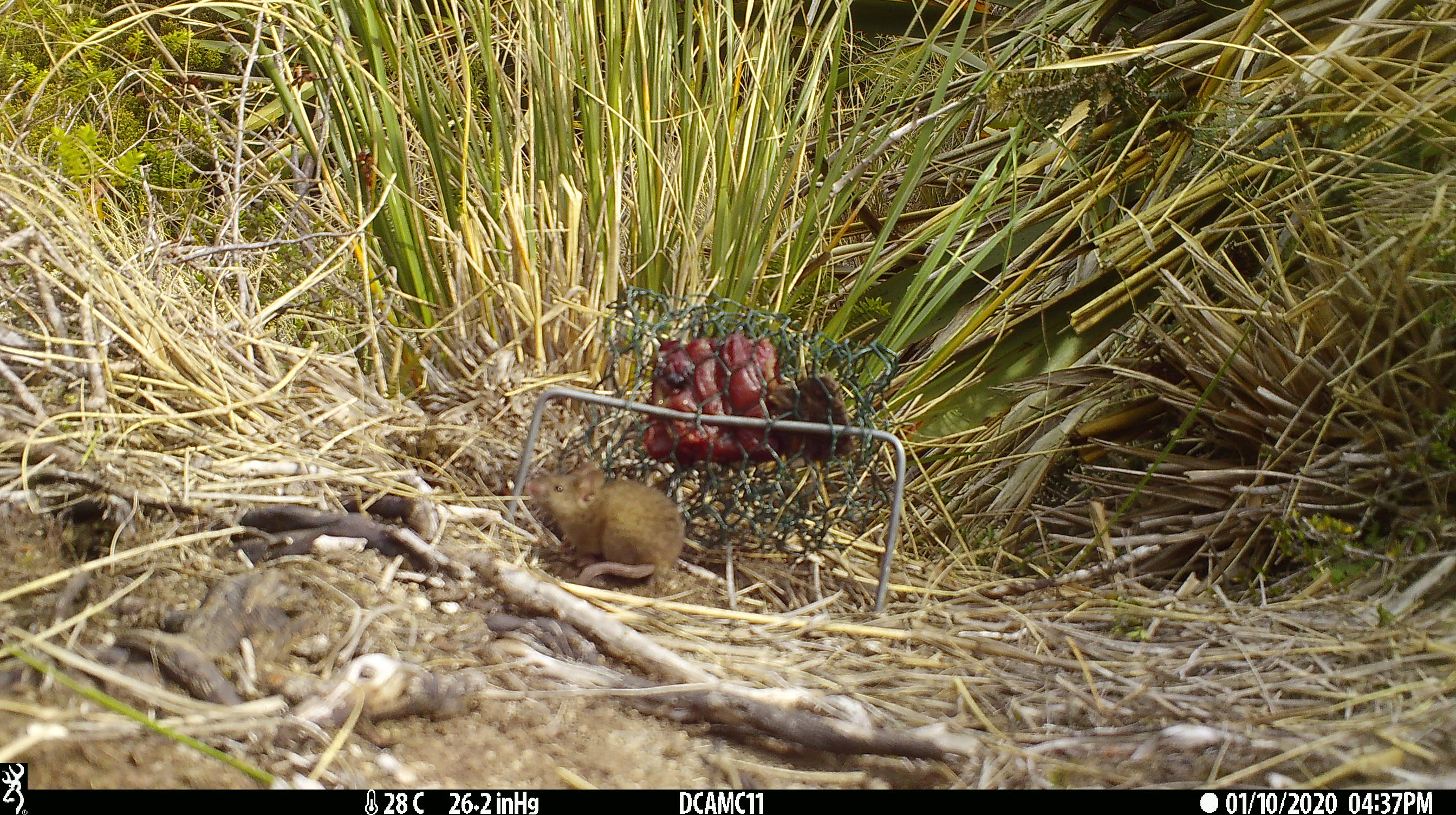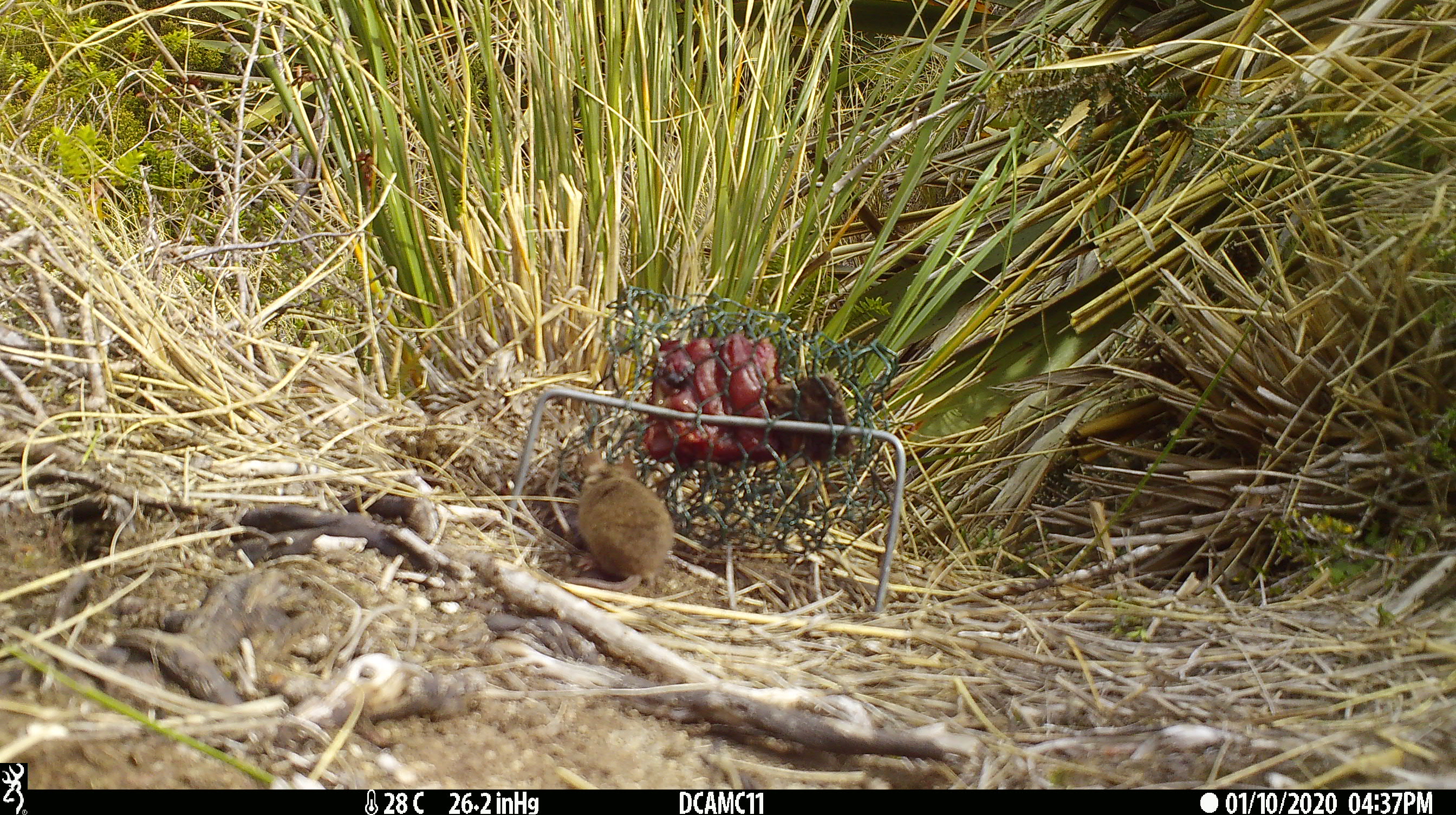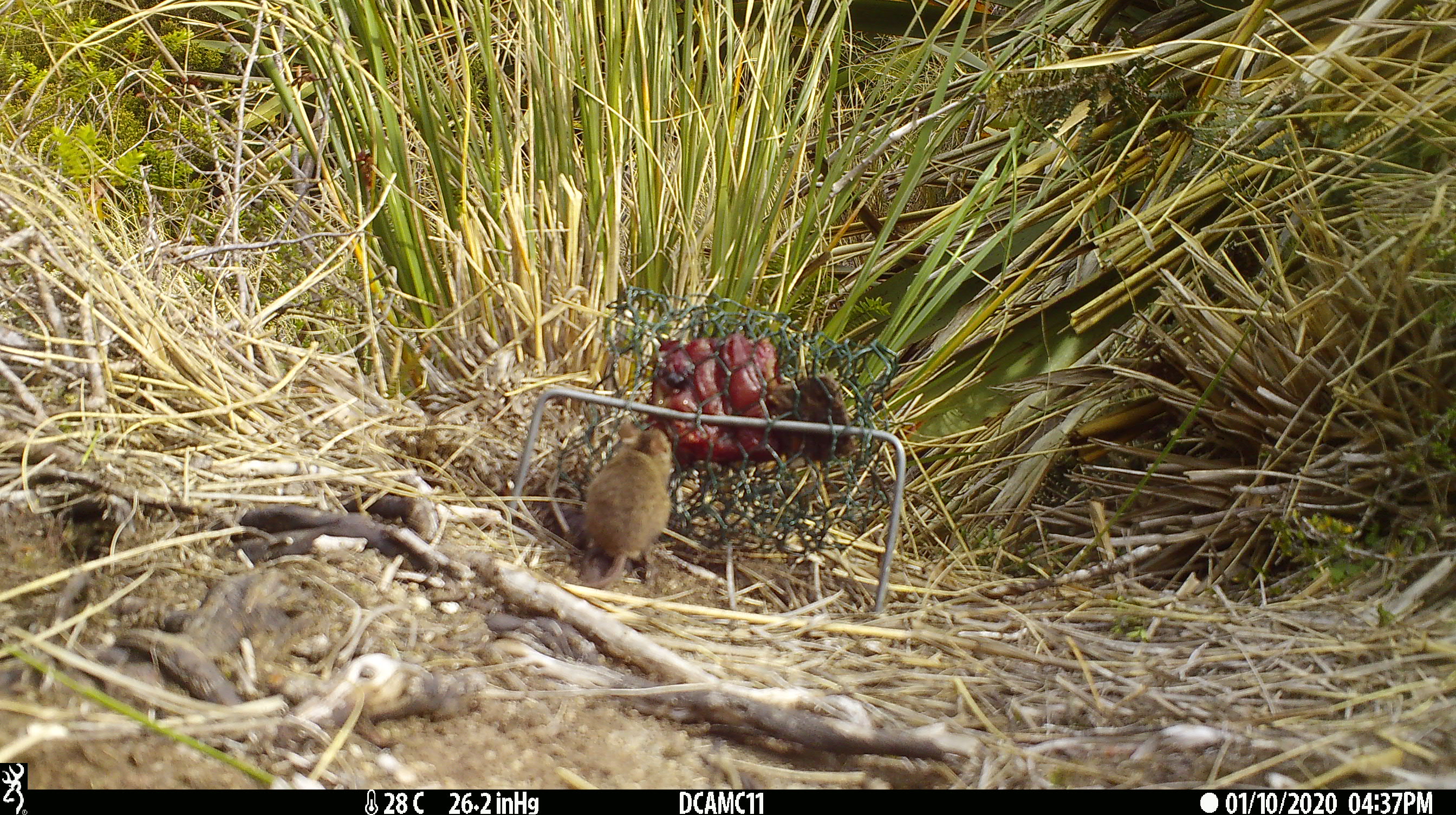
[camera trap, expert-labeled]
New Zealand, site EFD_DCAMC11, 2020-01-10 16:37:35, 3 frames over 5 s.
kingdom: Animalia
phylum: Chordata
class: Mammalia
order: Rodentia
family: Muridae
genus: Mus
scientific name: Mus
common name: mouse